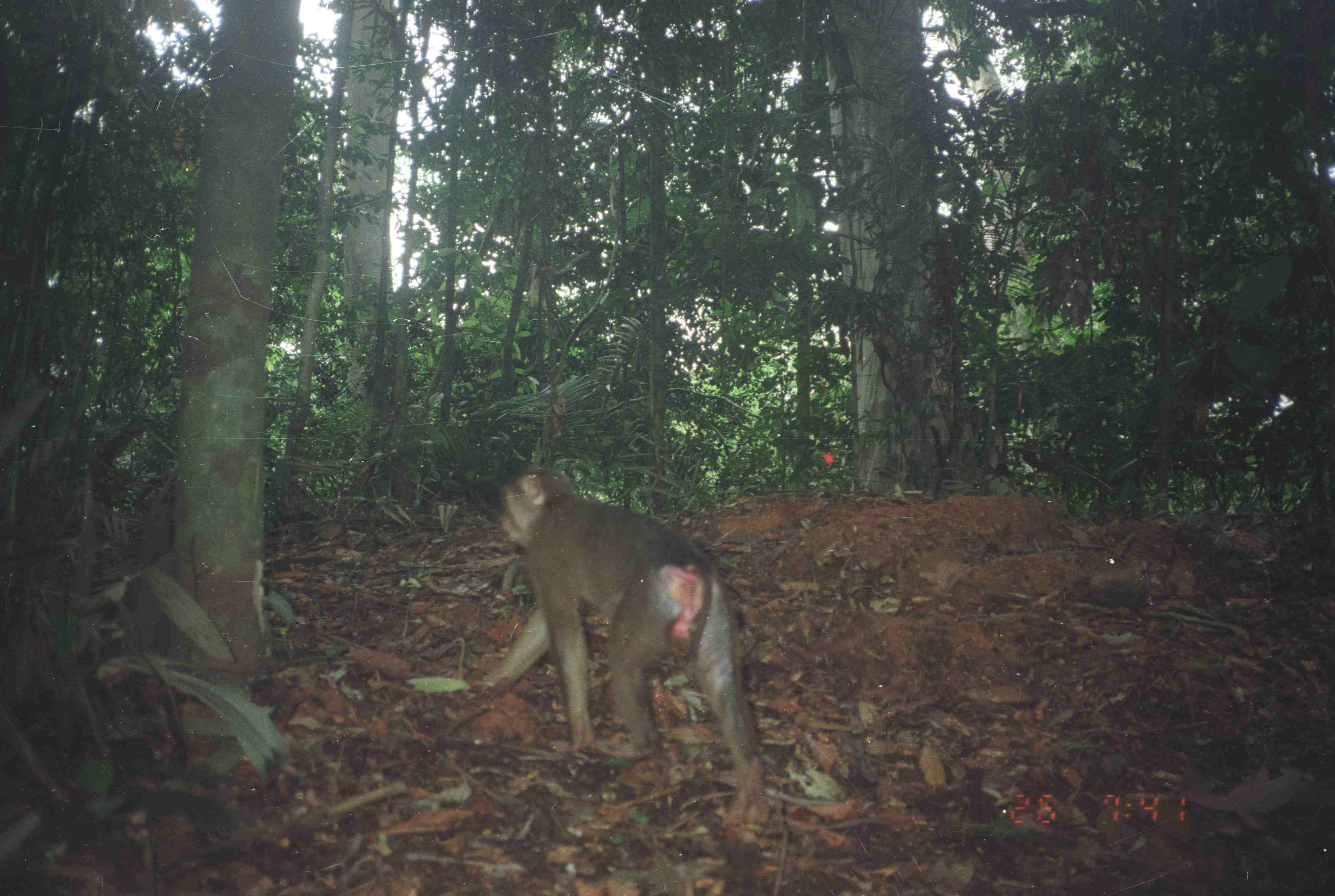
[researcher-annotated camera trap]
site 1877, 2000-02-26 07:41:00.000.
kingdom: Animalia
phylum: Chordata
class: Mammalia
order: Primates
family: Cercopithecidae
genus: Macaca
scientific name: Macaca nemestrina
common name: southern pig-tailed macaque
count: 1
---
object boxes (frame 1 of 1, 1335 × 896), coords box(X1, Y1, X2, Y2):
macaca nemestrina: box(461, 464, 773, 835)